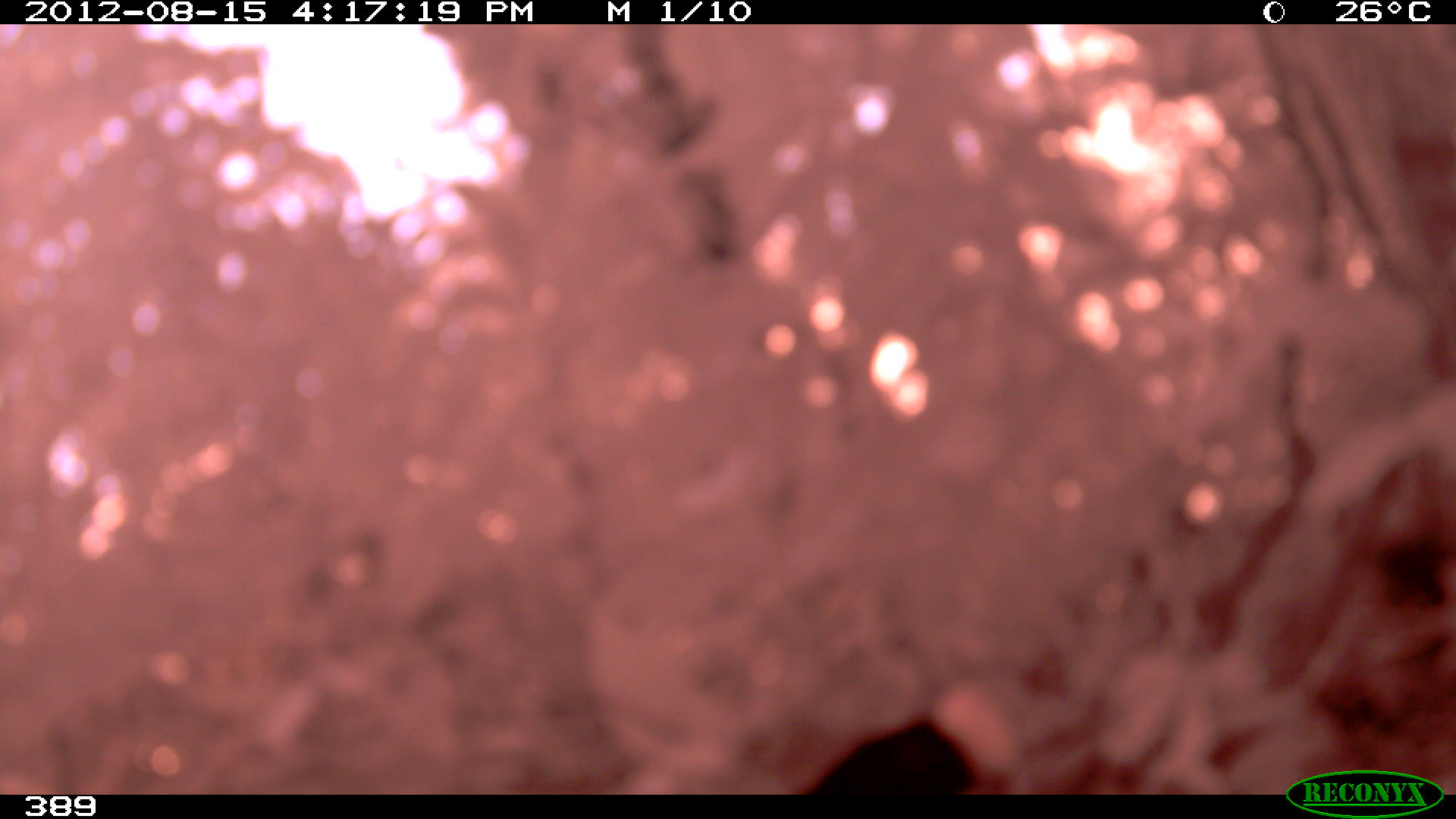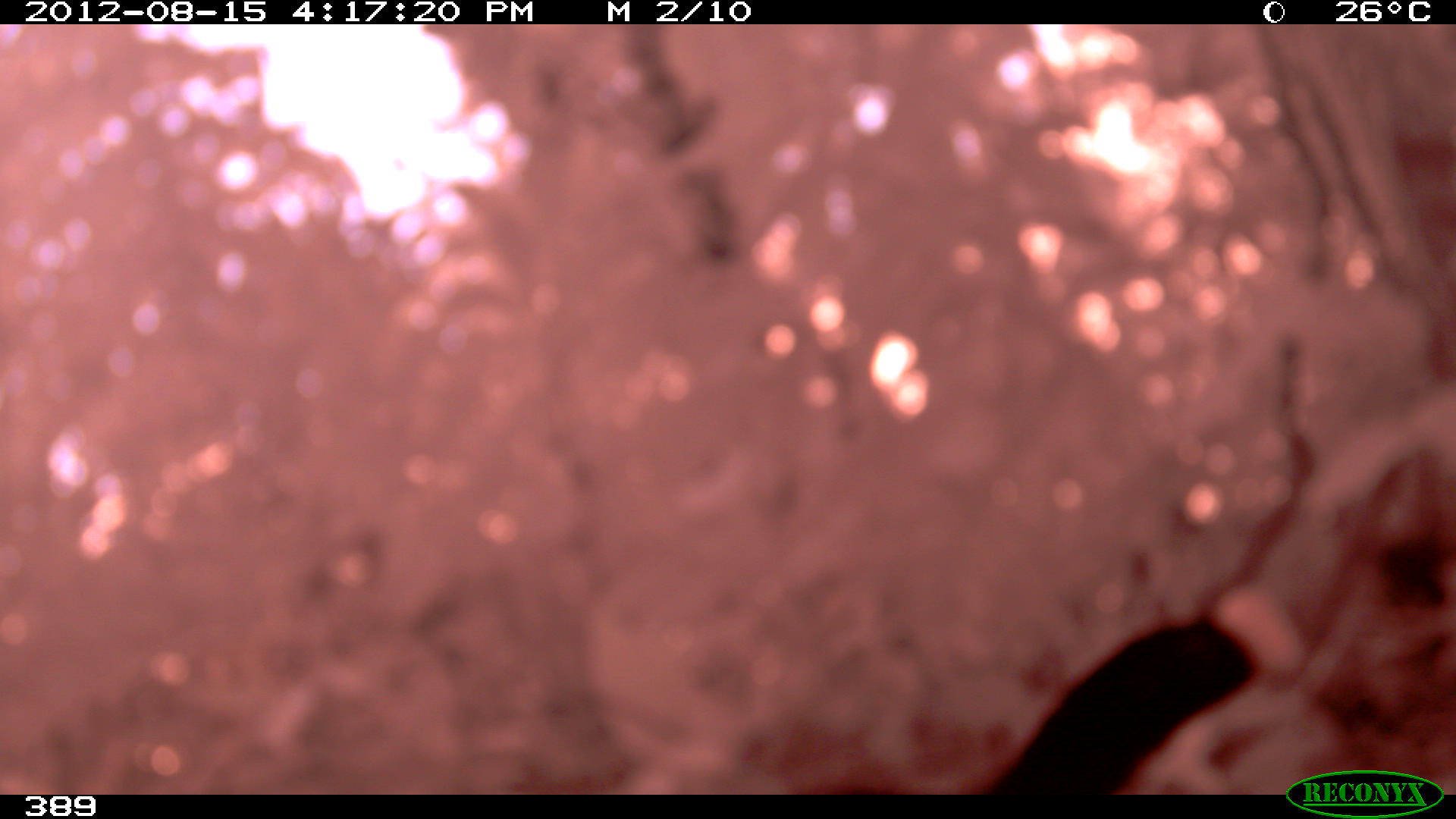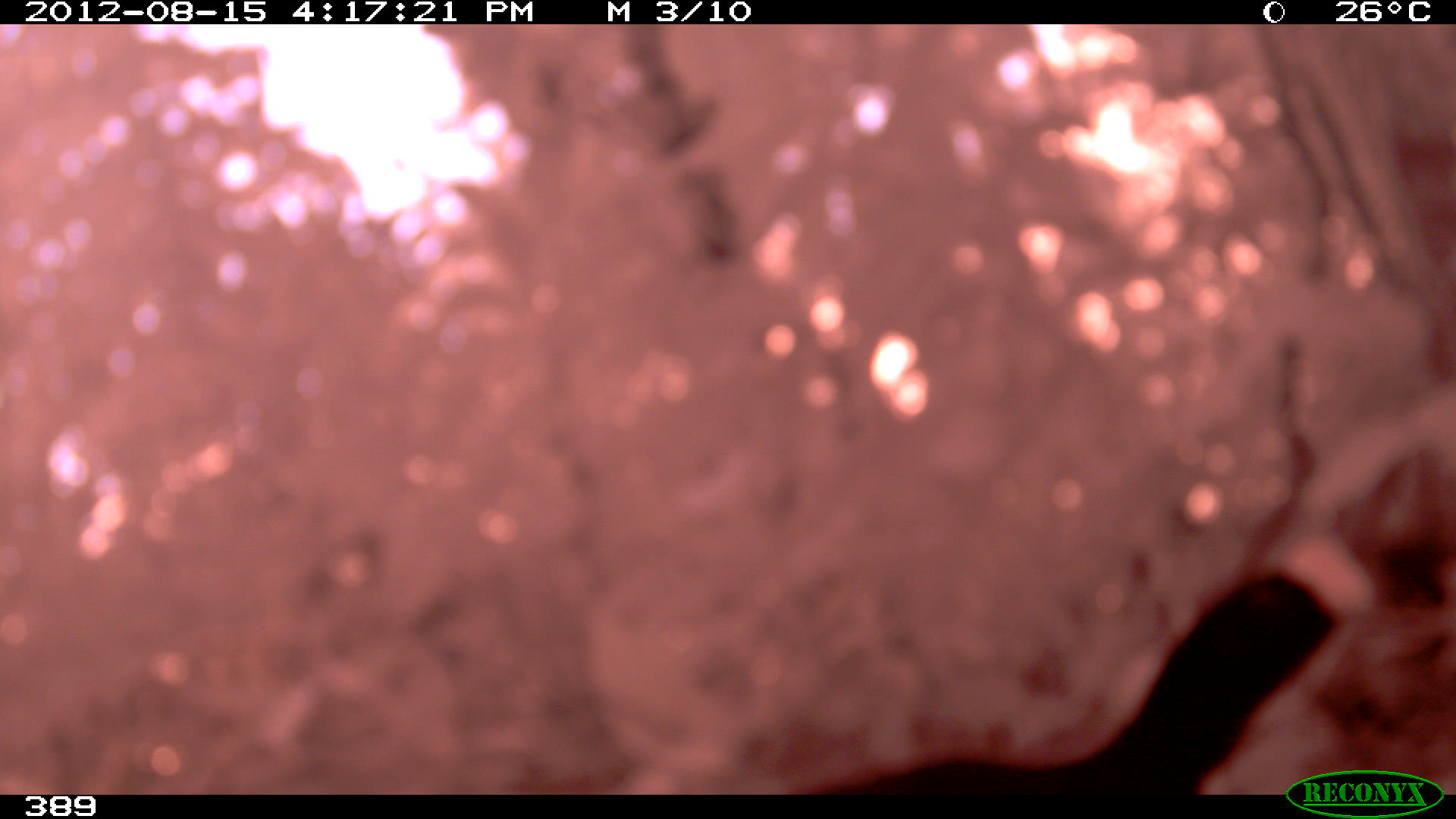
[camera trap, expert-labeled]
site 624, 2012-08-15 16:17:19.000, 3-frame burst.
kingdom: Animalia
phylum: Chordata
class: Aves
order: Galliformes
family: Cracidae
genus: Mitu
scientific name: Mitu tuberosum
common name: razor-billed curassow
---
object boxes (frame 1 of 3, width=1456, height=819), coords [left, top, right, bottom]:
mitu tuberosum: [798, 711, 979, 795]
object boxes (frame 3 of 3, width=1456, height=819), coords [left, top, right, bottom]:
mitu tuberosum: [801, 526, 1371, 794]